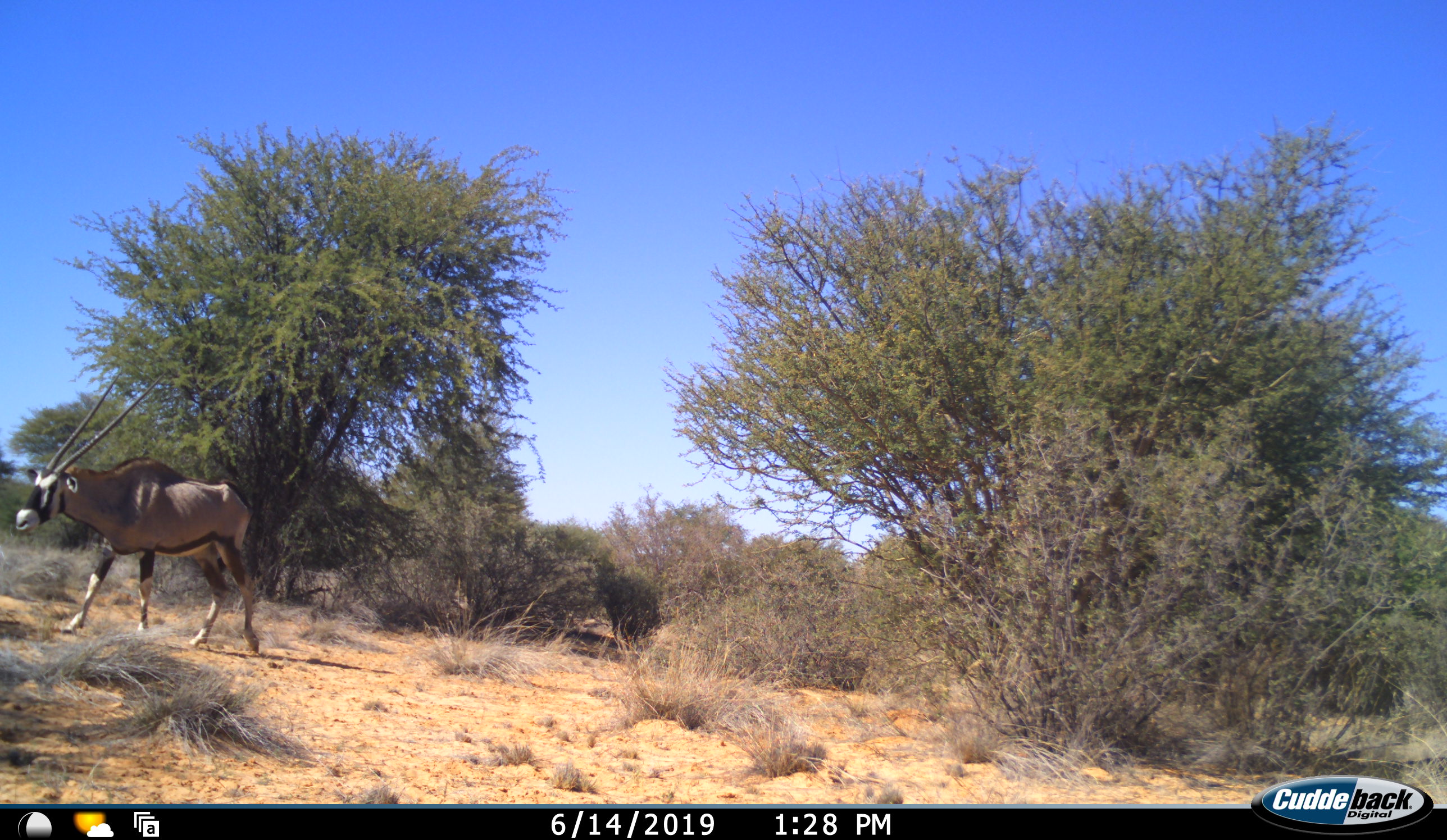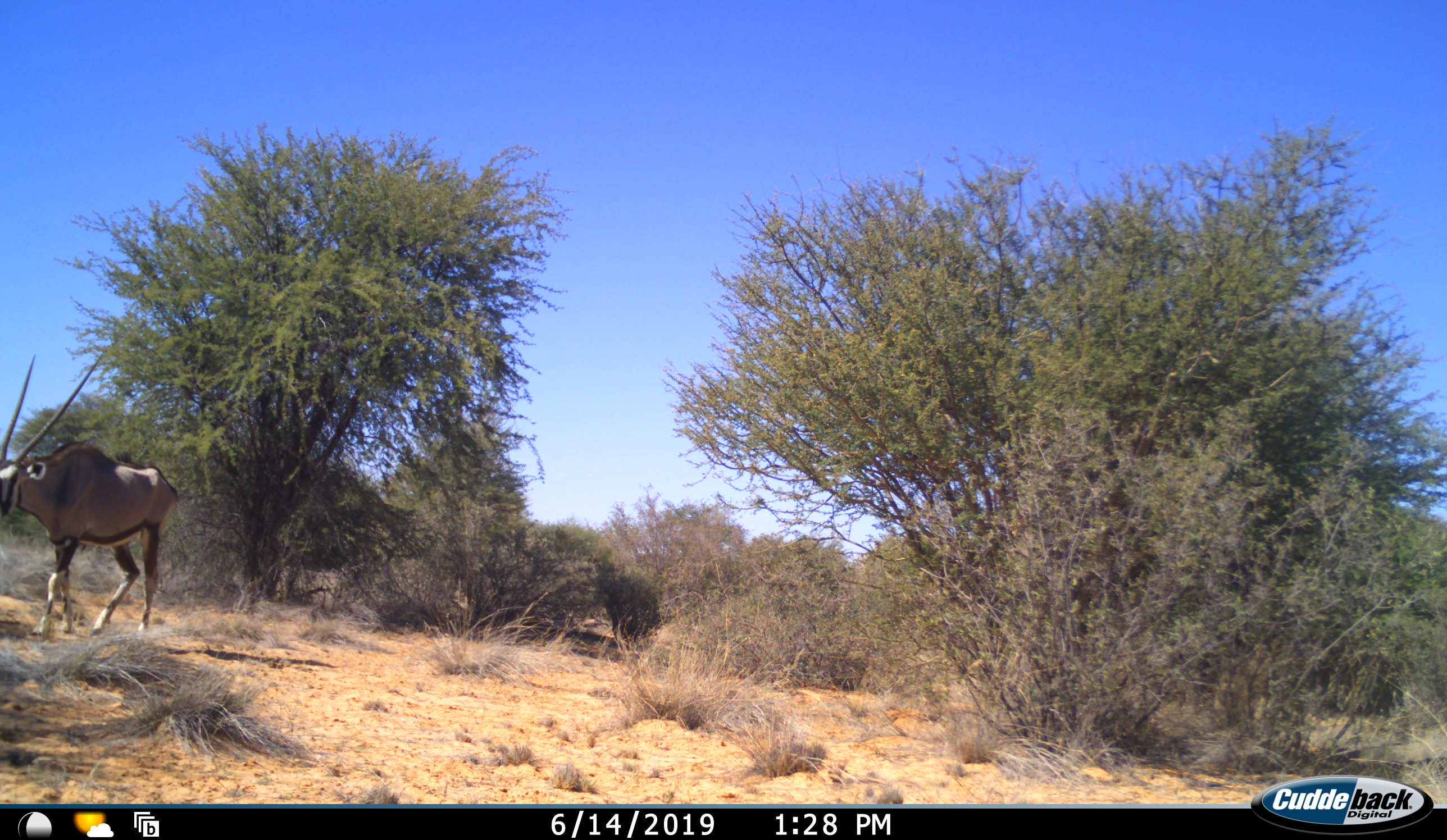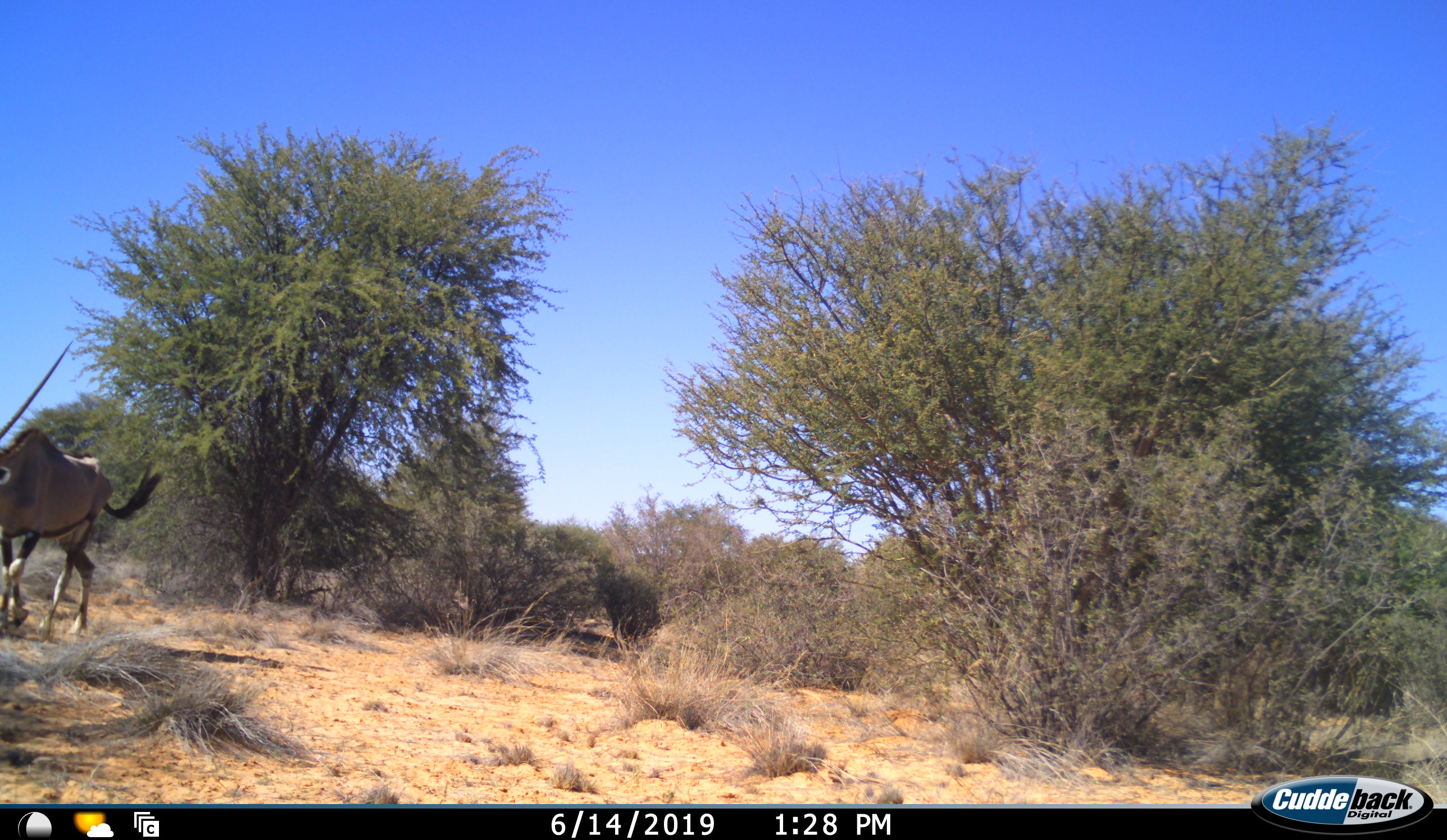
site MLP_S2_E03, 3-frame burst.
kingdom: Animalia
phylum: Chordata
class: Mammalia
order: Artiodactyla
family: Bovidae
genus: Oryx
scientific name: Oryx gazella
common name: gemsbok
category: oryx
Oryx (gemsbok) (Oryx gazella), count 1. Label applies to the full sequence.